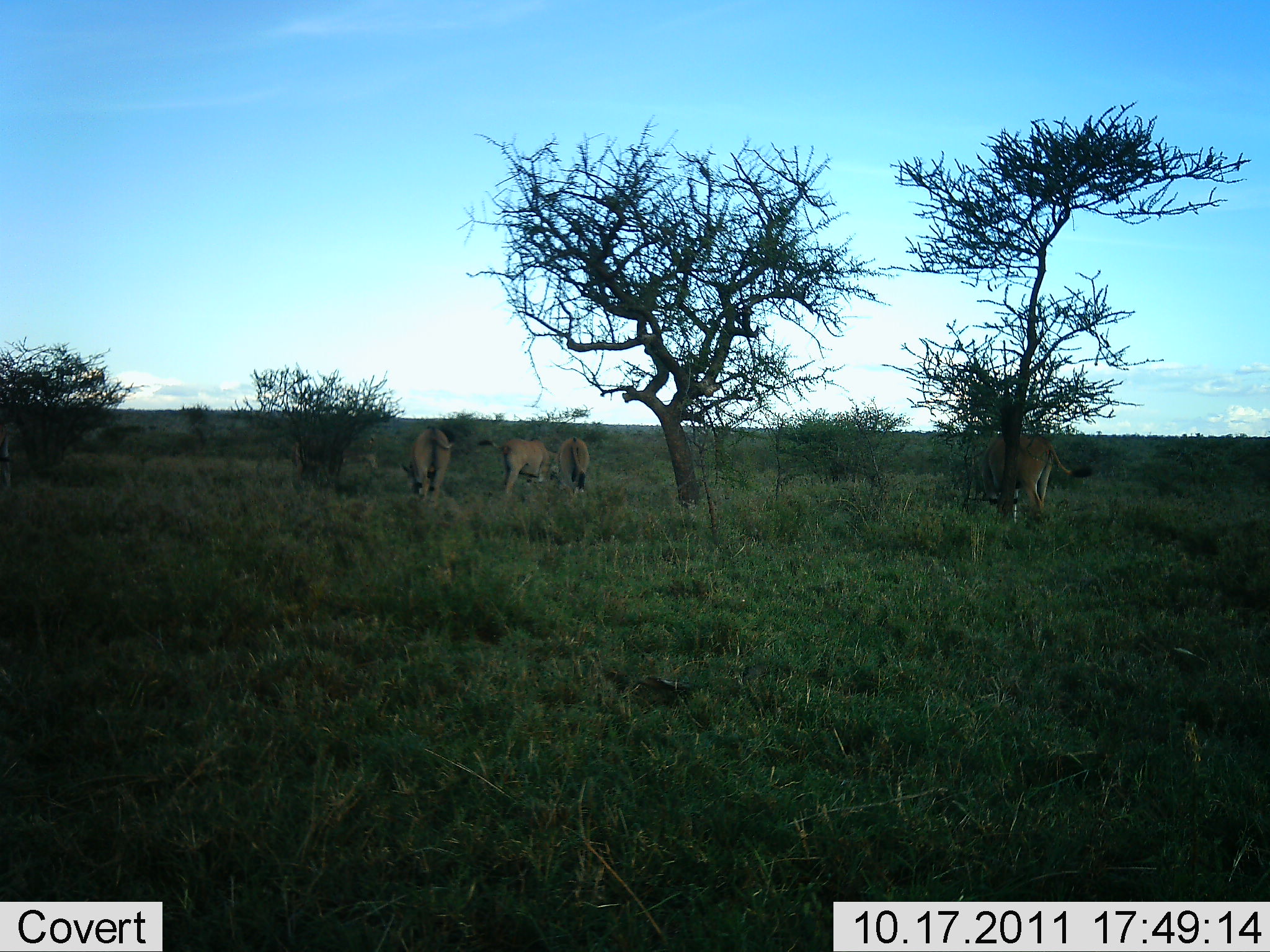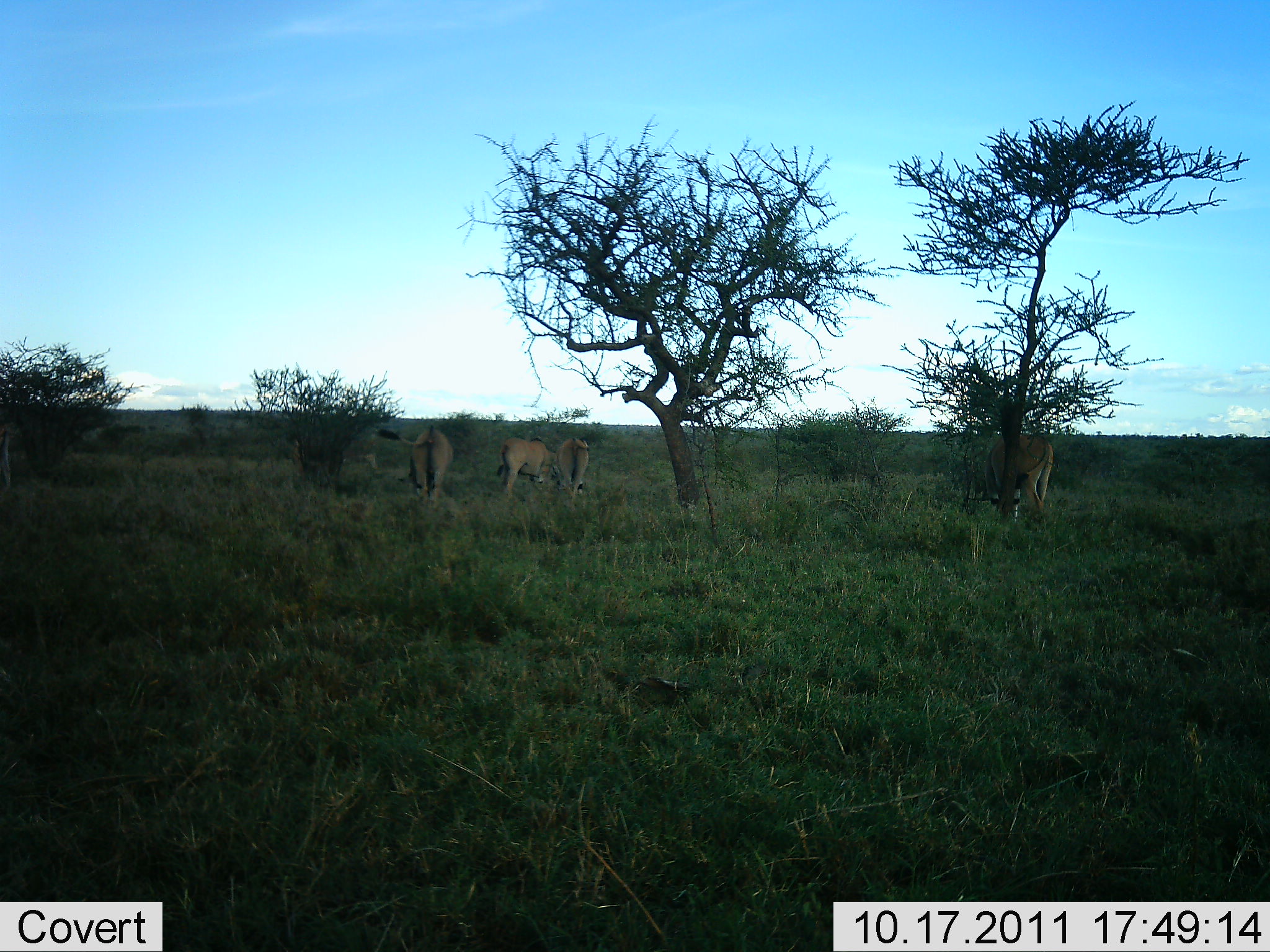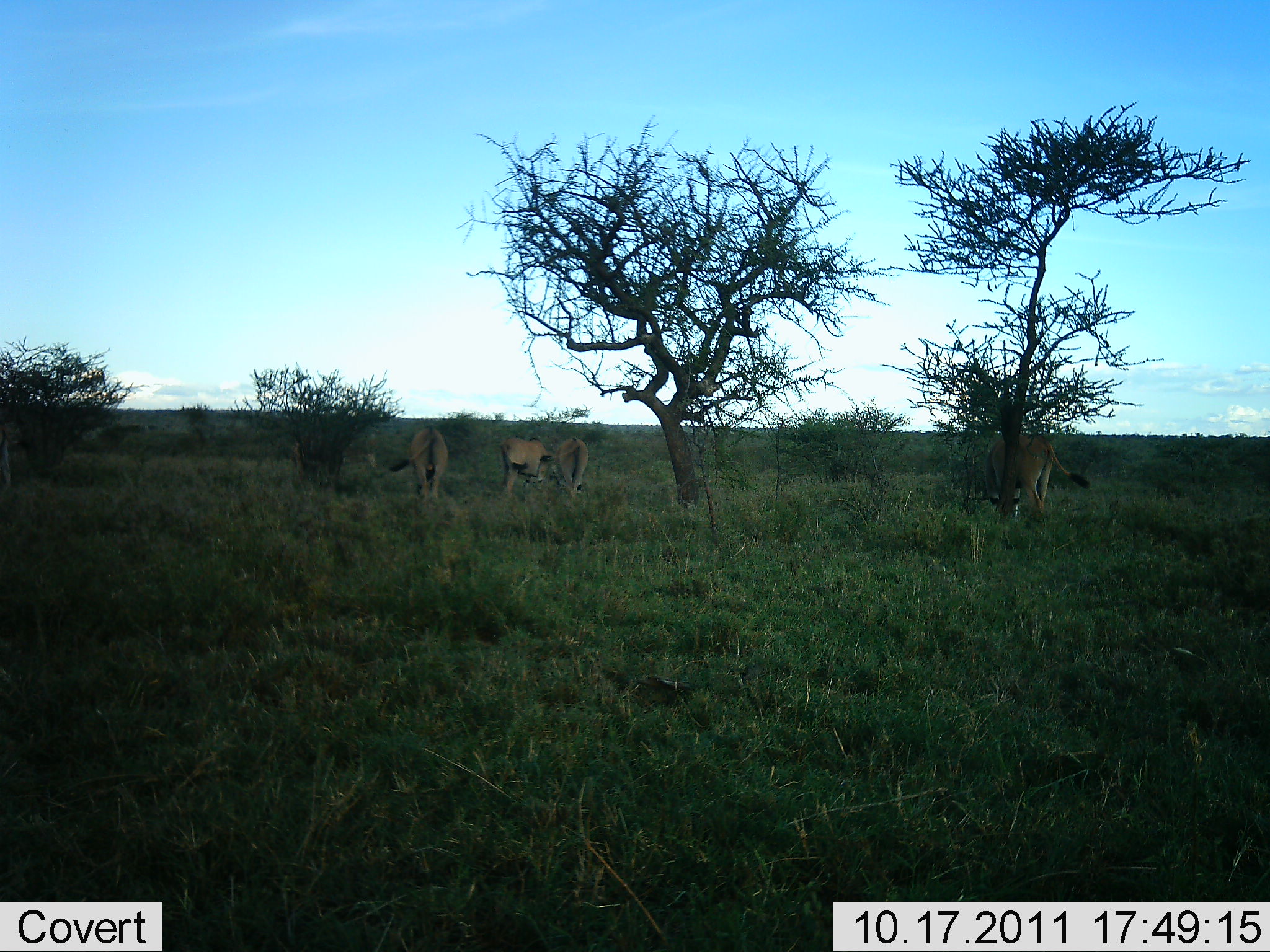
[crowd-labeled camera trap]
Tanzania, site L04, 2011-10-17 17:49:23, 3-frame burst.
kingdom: Animalia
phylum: Chordata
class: Mammalia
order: Artiodactyla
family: Bovidae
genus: Tragelaphus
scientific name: Tragelaphus oryx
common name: eland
Eland (Tragelaphus oryx), count 4. Behavior (volunteer vote fractions): standing 29%, resting 0%, moving 0%, interacting 0%. Young present (vote fraction): 0%. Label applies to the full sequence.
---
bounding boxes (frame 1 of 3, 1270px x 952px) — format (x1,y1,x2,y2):
animal: (978,433,1094,527); (477,436,558,500); (399,426,457,509); (553,436,590,509)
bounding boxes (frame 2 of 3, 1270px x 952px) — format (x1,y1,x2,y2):
animal: (975,432,1054,529); (375,424,455,514); (495,436,559,506); (553,436,591,522)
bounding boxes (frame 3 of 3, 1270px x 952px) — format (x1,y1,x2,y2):
animal: (635,667,779,756); (978,435,1090,532); (288,437,377,502); (388,426,449,520); (499,435,555,507); (551,436,590,510)